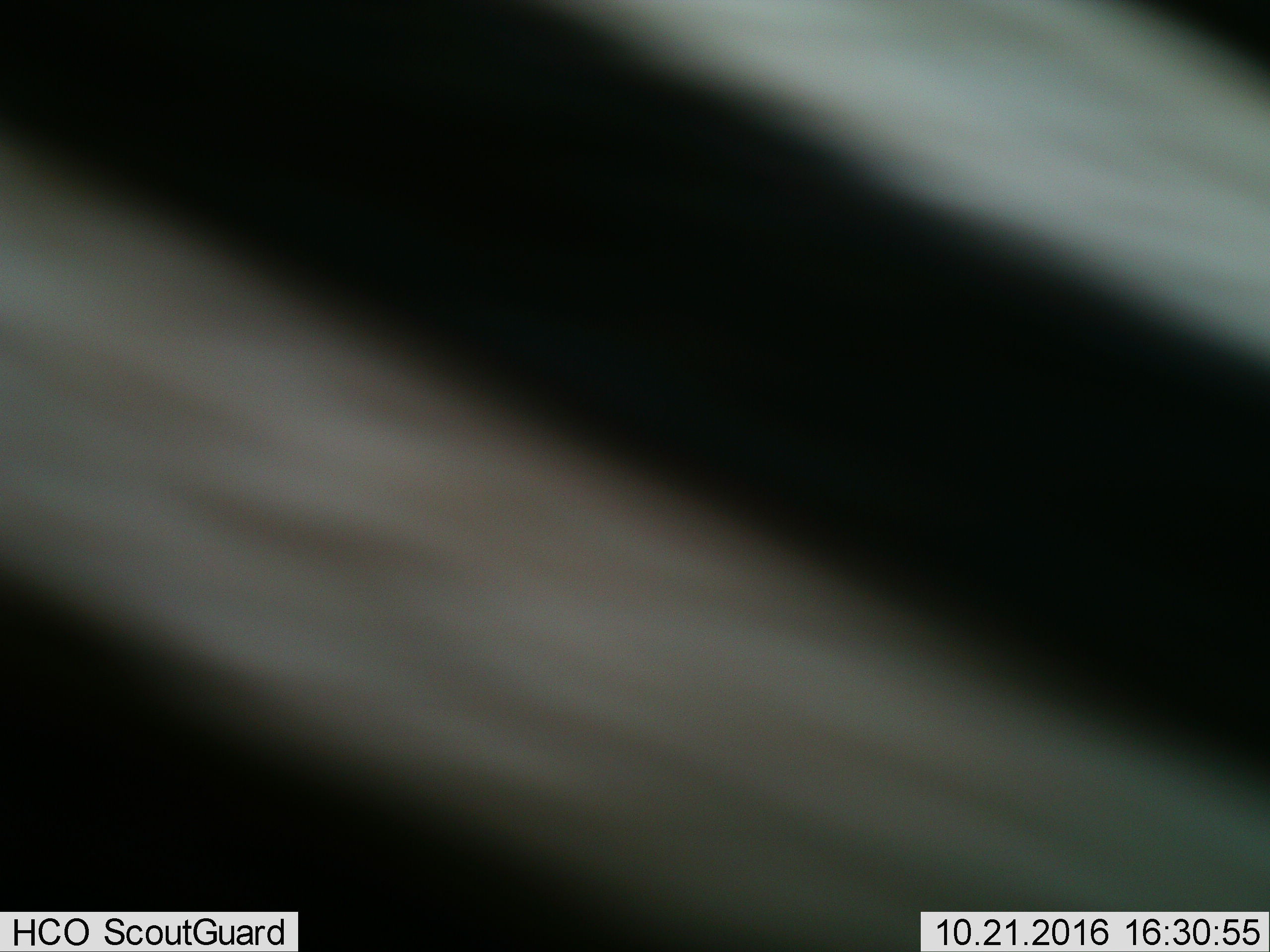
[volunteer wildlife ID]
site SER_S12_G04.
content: unidentified animal